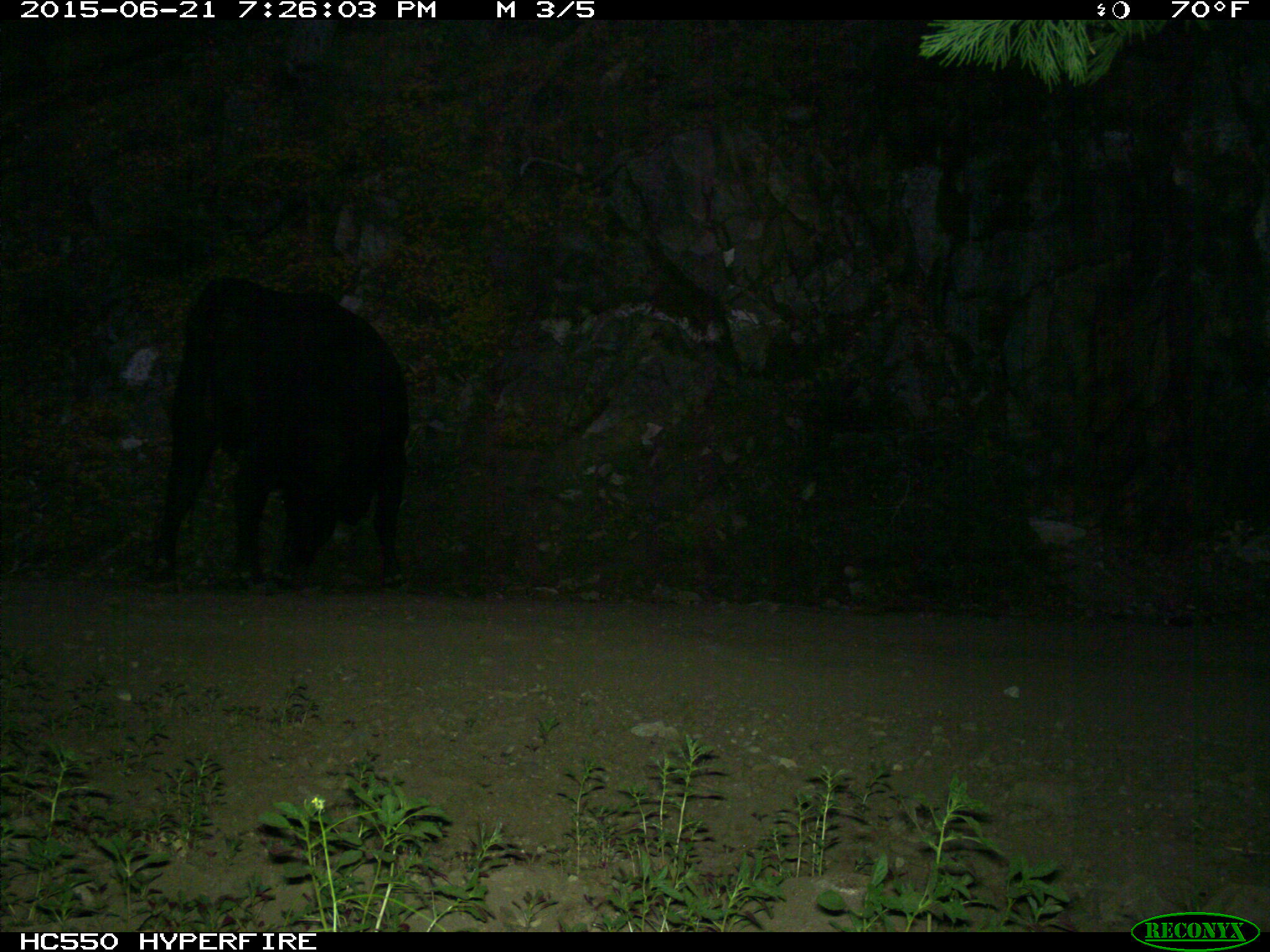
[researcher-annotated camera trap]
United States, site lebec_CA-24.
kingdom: Animalia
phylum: Chordata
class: Mammalia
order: Artiodactyla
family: Bovidae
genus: Bos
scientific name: Bos taurus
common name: domestic cow